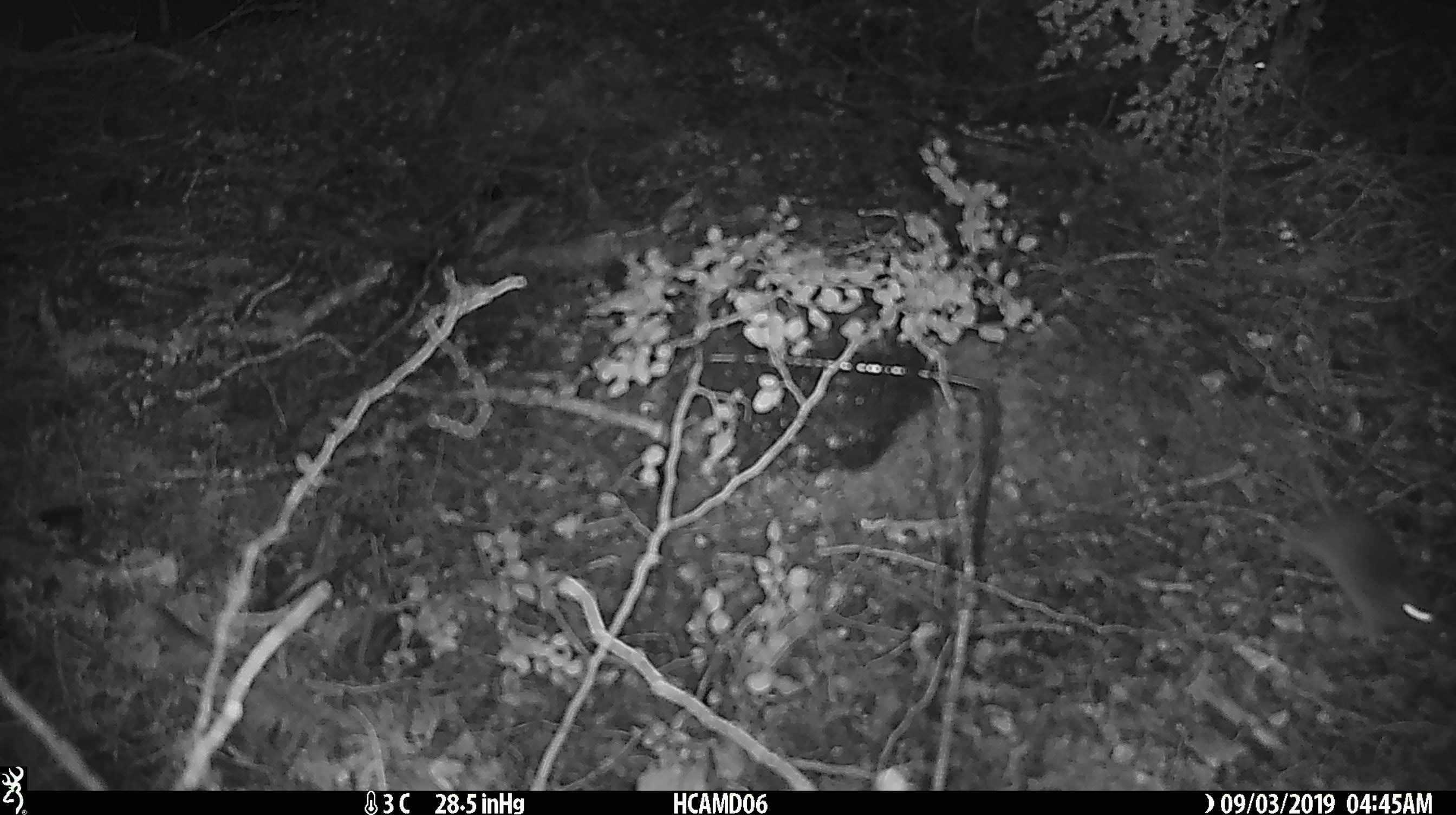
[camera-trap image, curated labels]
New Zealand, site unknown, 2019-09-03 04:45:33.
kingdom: Animalia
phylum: Chordata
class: Mammalia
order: Rodentia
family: Muridae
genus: Mus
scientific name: Mus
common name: mouse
Mouse (Mus).